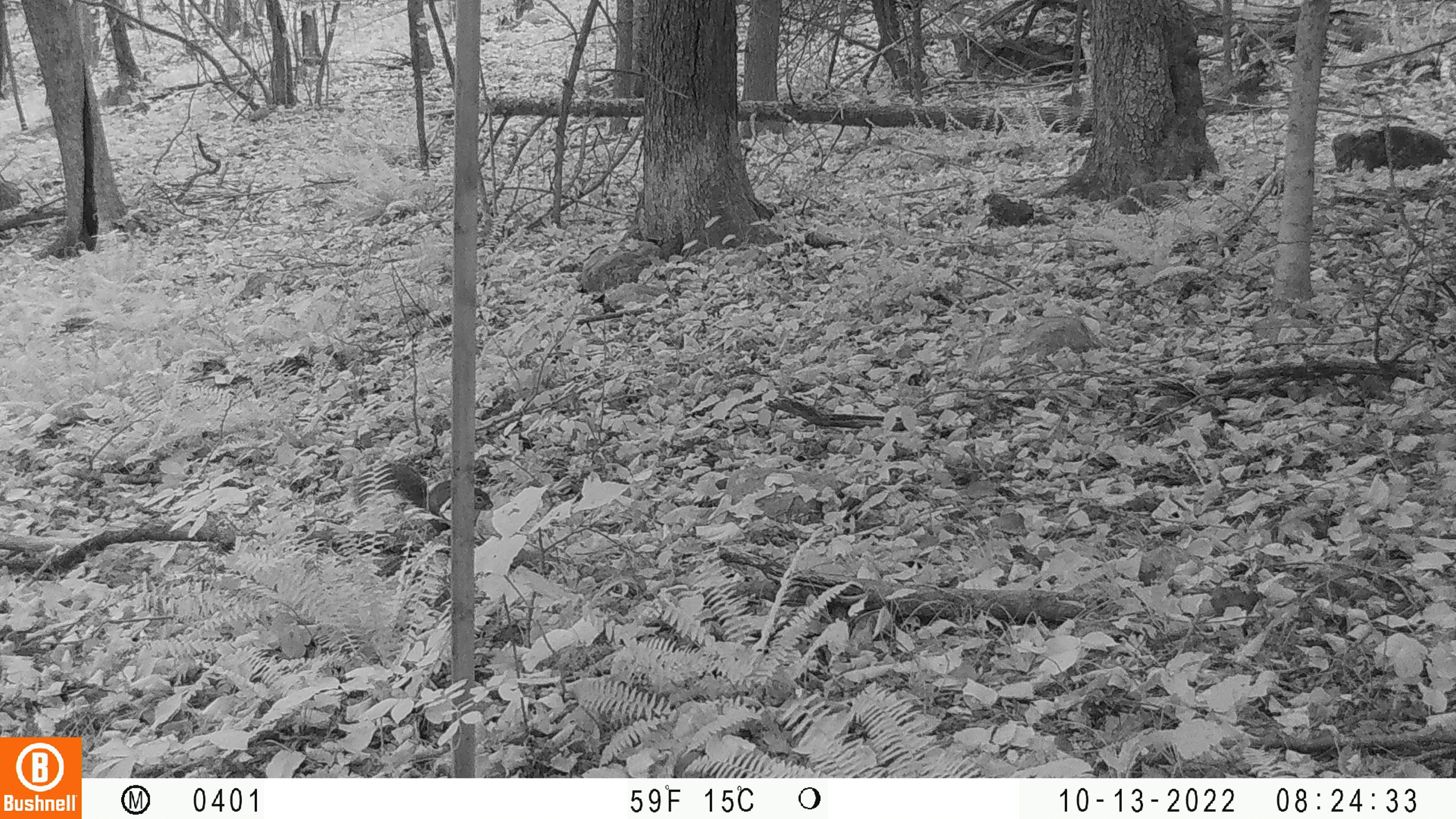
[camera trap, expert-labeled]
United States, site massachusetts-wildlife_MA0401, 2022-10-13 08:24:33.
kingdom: Animalia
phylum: Chordata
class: Mammalia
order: Rodentia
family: Sciuridae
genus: Sciurus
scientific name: Sciurus carolinensis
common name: gray squirrel